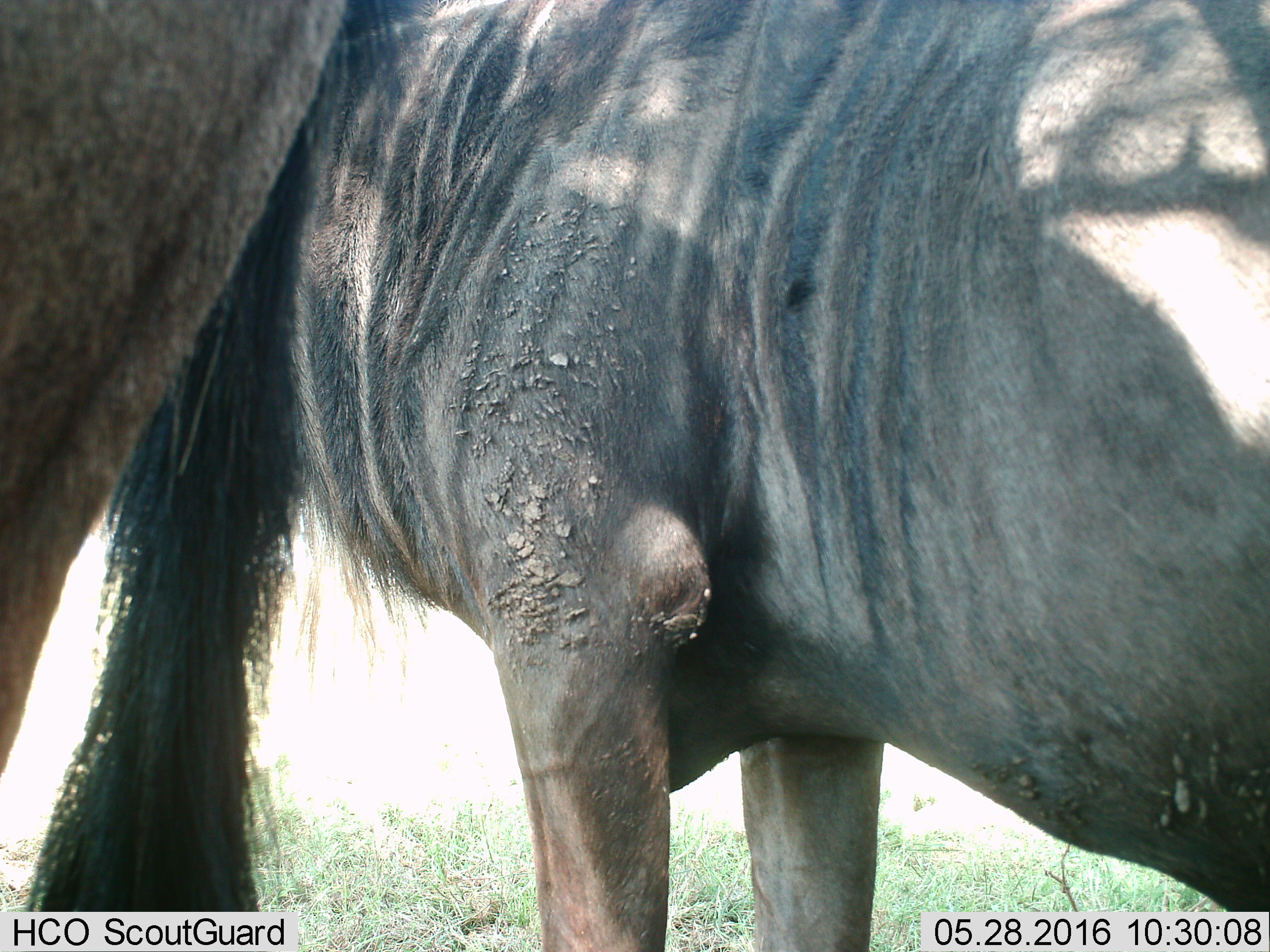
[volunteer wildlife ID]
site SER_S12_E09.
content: unidentified animal